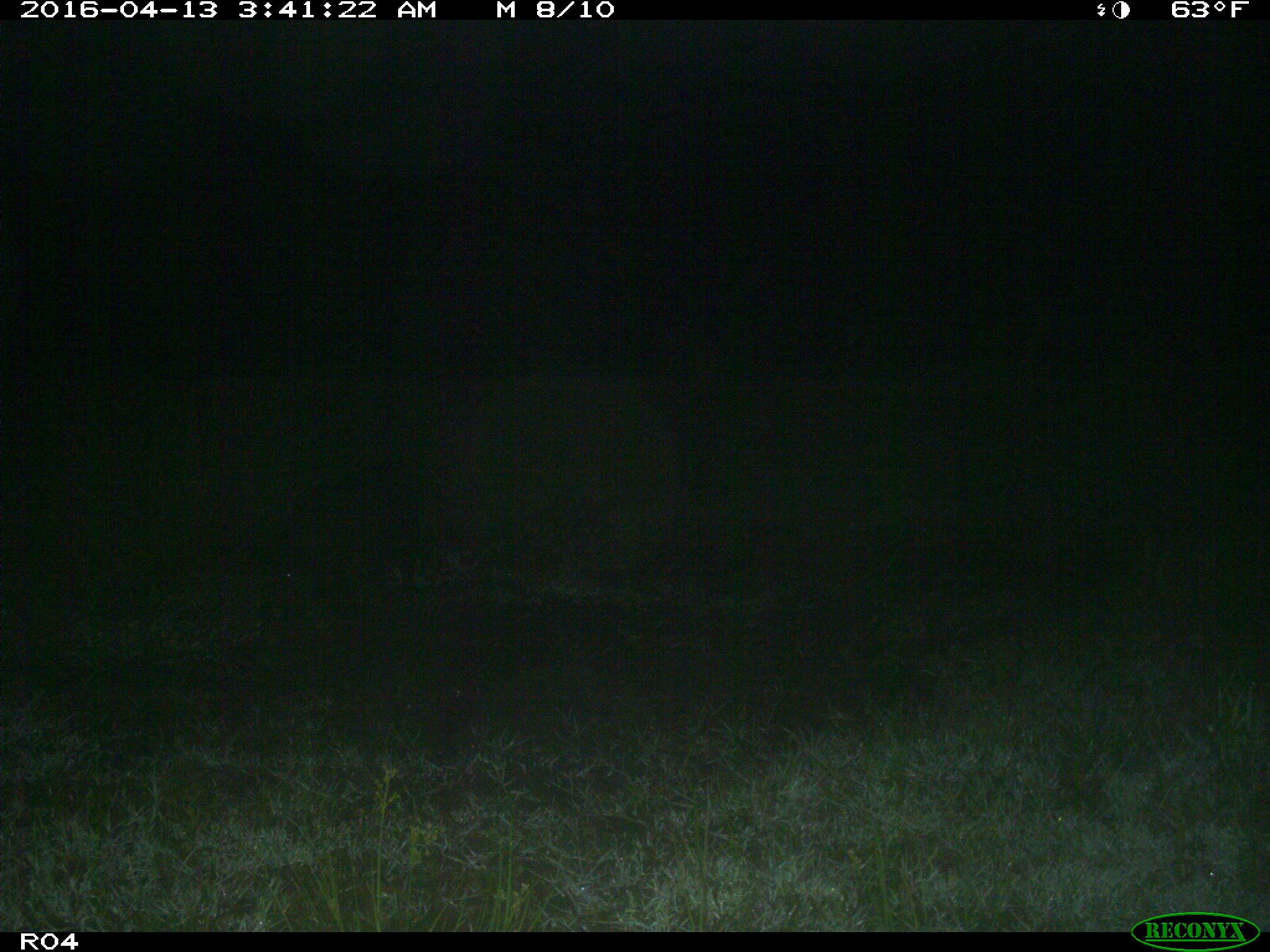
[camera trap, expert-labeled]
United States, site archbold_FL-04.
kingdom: Animalia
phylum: Chordata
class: Mammalia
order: Artiodactyla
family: Suidae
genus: Sus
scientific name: Sus scrofa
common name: wild boar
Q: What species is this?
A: Sus scrofa (wild boar).